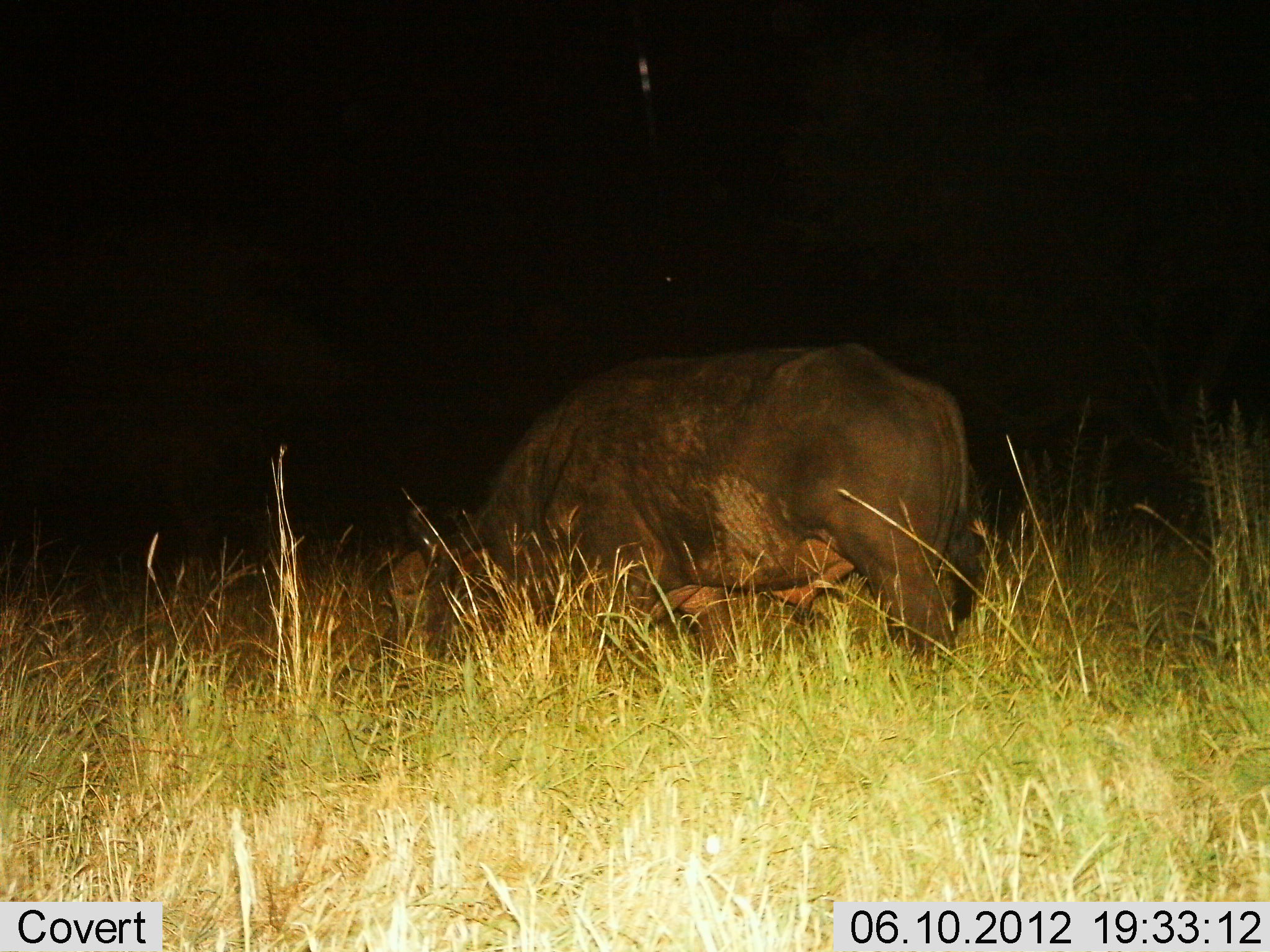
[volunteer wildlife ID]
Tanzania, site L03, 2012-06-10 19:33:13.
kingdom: Animalia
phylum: Chordata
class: Mammalia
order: Artiodactyla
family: Bovidae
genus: Syncerus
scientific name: Syncerus caffer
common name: cape buffalo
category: buffalo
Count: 1.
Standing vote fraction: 20%.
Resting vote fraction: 10%.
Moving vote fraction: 0%.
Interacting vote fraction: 0%.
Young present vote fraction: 10%.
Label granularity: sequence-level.